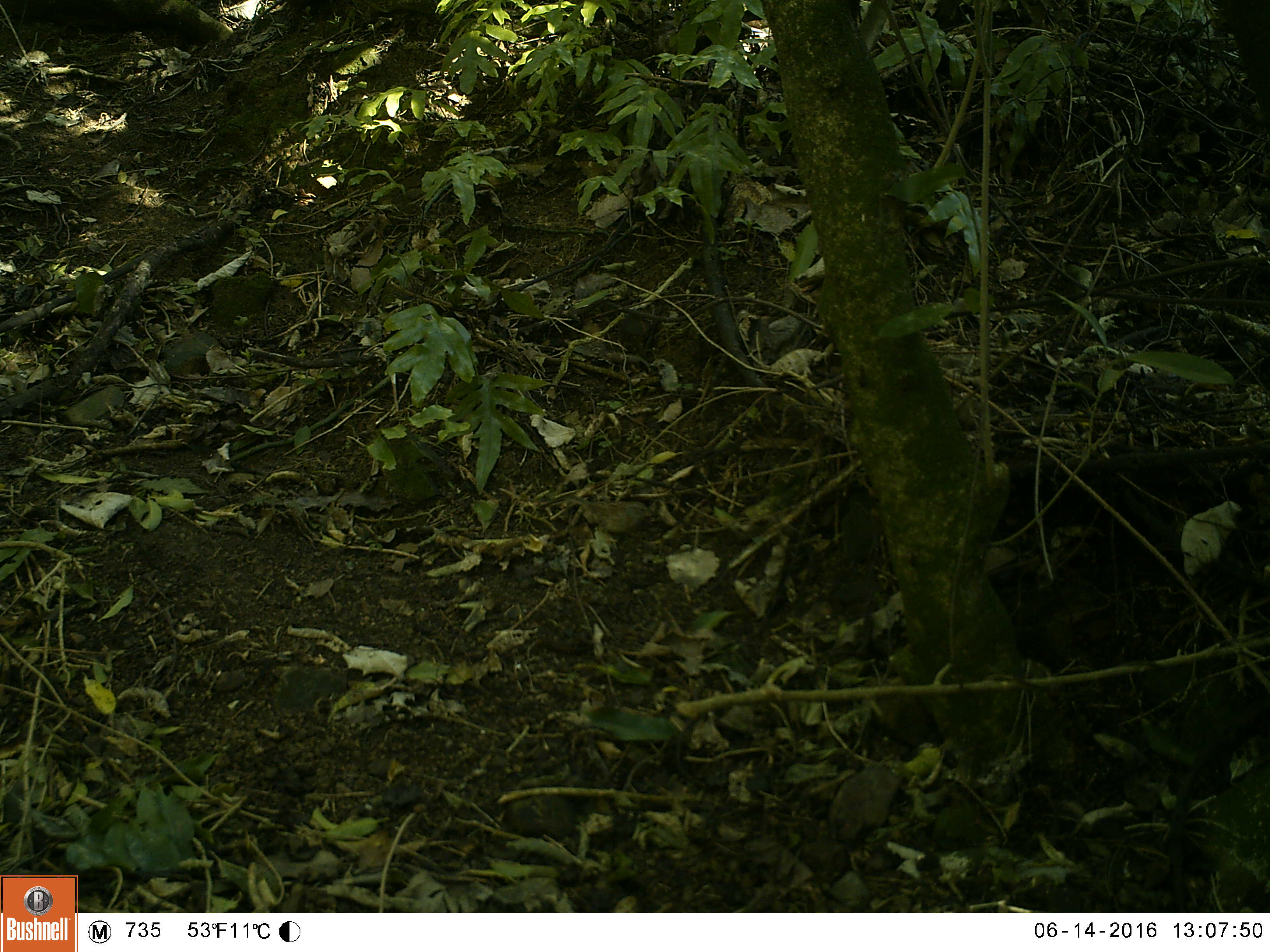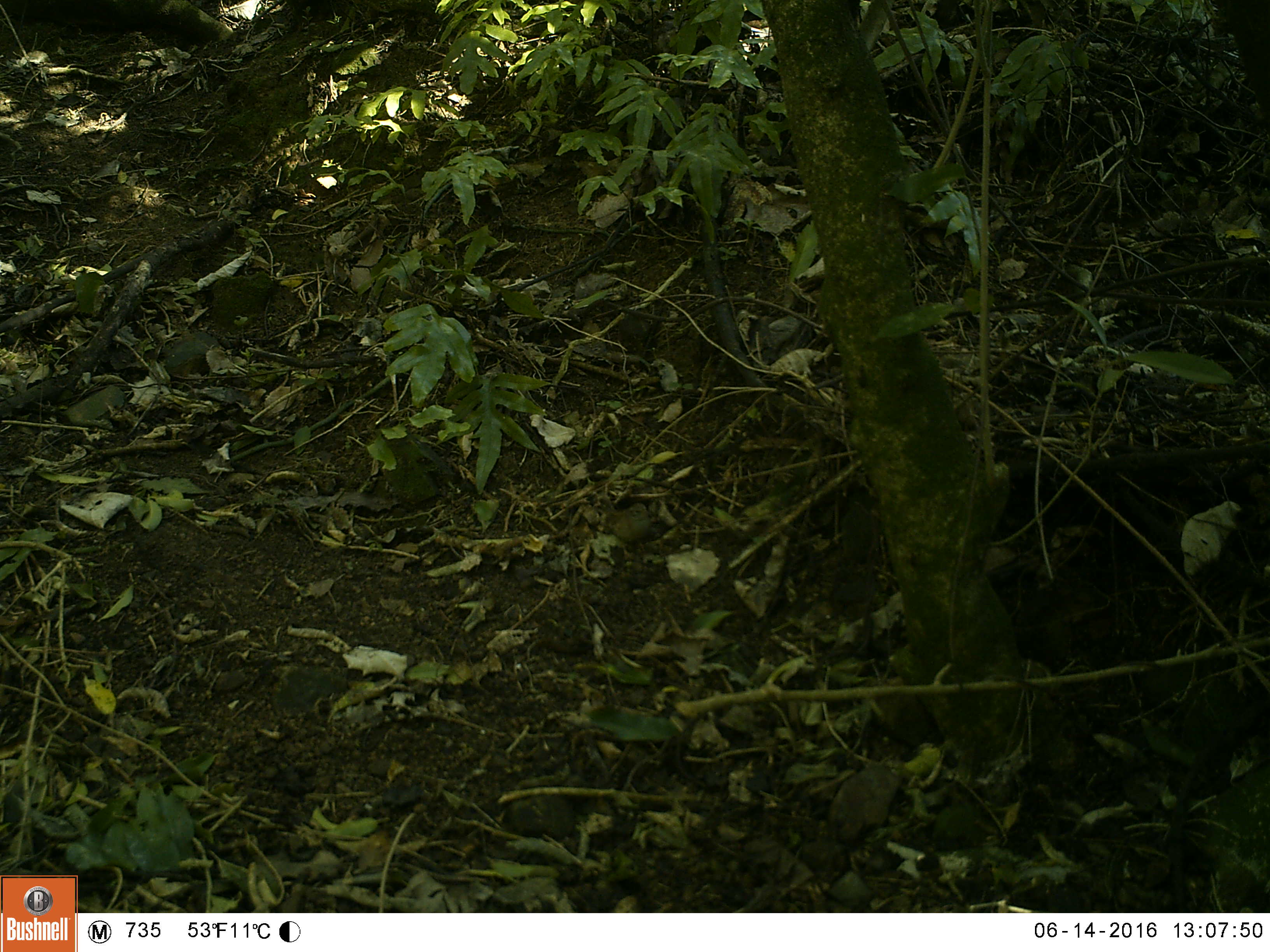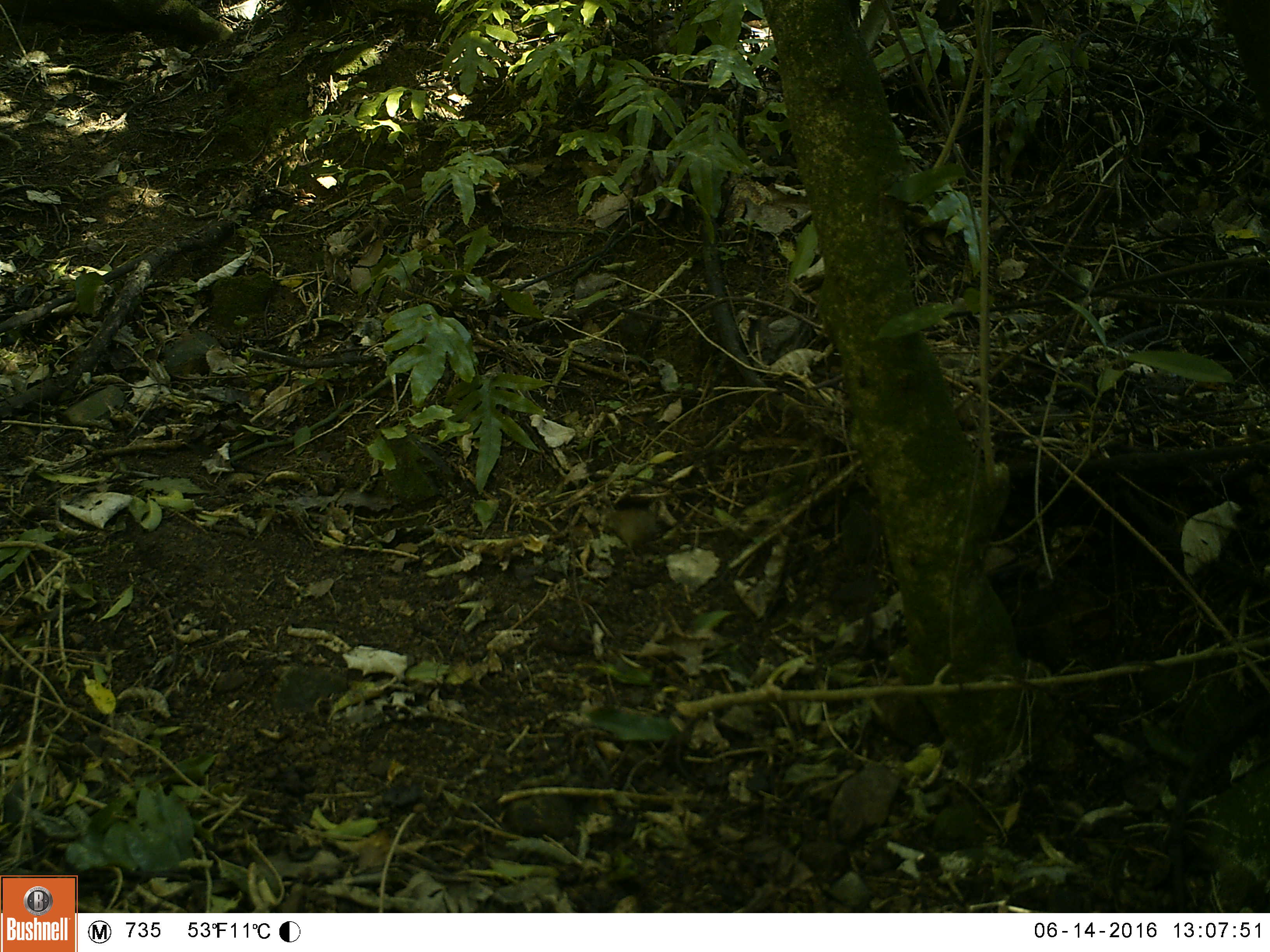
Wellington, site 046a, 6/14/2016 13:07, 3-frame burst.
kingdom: Animalia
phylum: Chordata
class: Aves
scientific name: Aves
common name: bird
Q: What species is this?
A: Bird (Aves).